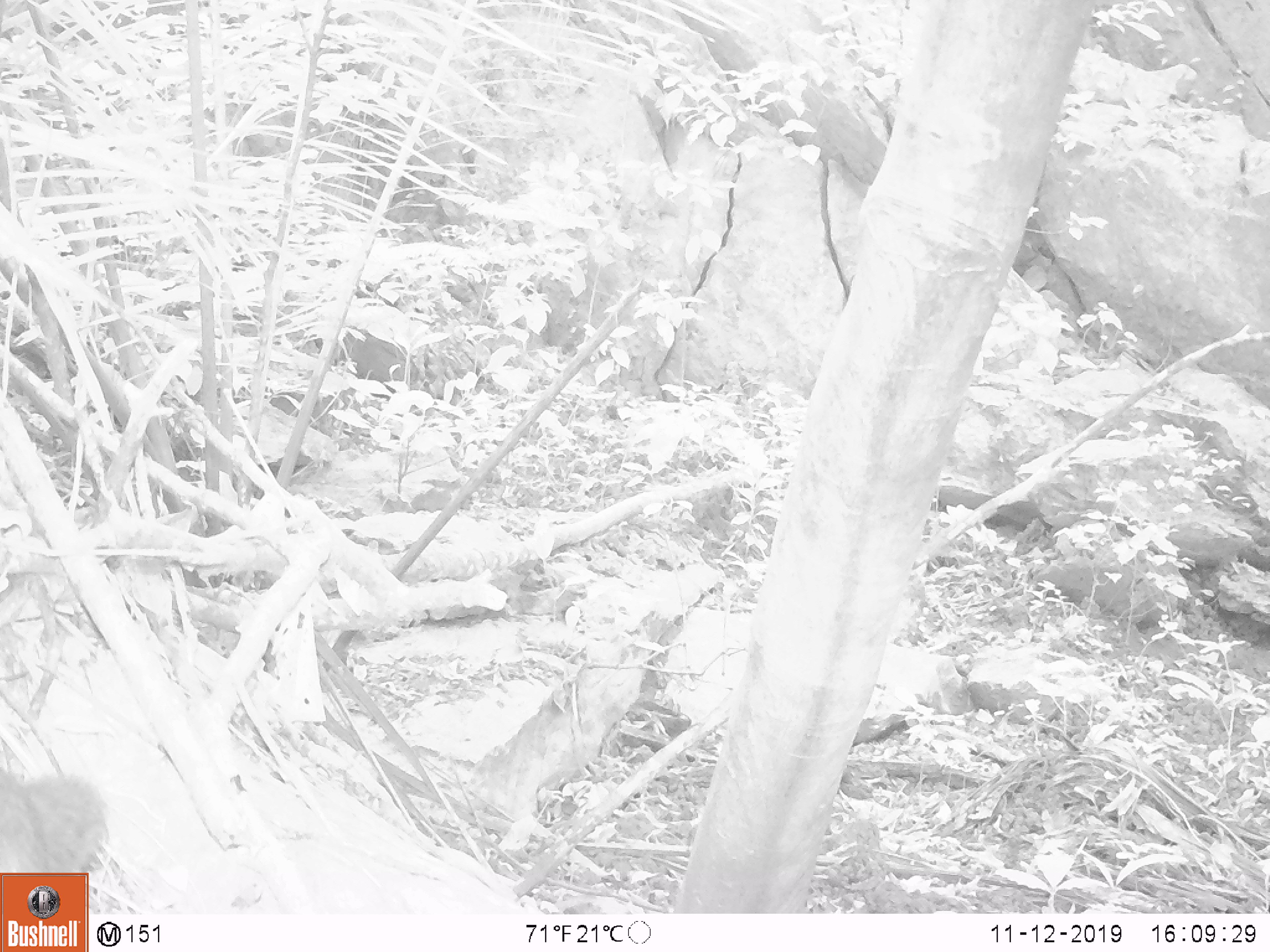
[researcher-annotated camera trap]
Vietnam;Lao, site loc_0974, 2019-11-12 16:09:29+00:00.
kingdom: Animalia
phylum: Chordata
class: Mammalia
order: Scandentia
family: Tupaiidae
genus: Tupaia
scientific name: Tupaia belangeri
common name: northern treeshrew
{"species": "northern treeshrew (Tupaia belangeri)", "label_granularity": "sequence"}